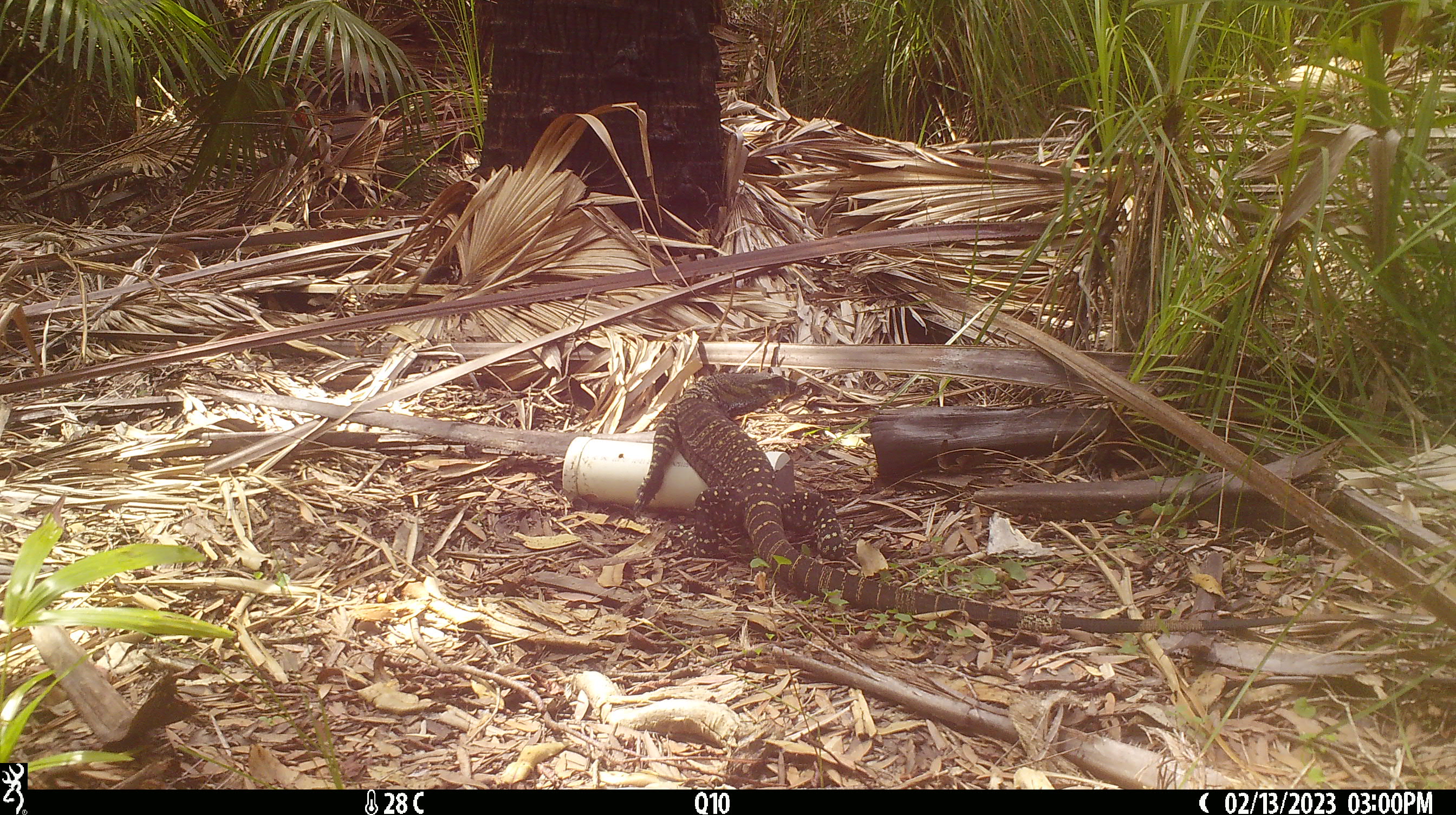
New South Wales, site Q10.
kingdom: Animalia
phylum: Chordata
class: Reptilia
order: Squamata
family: Varanidae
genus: Varanus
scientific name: Varanus varius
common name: lace monitor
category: goanna